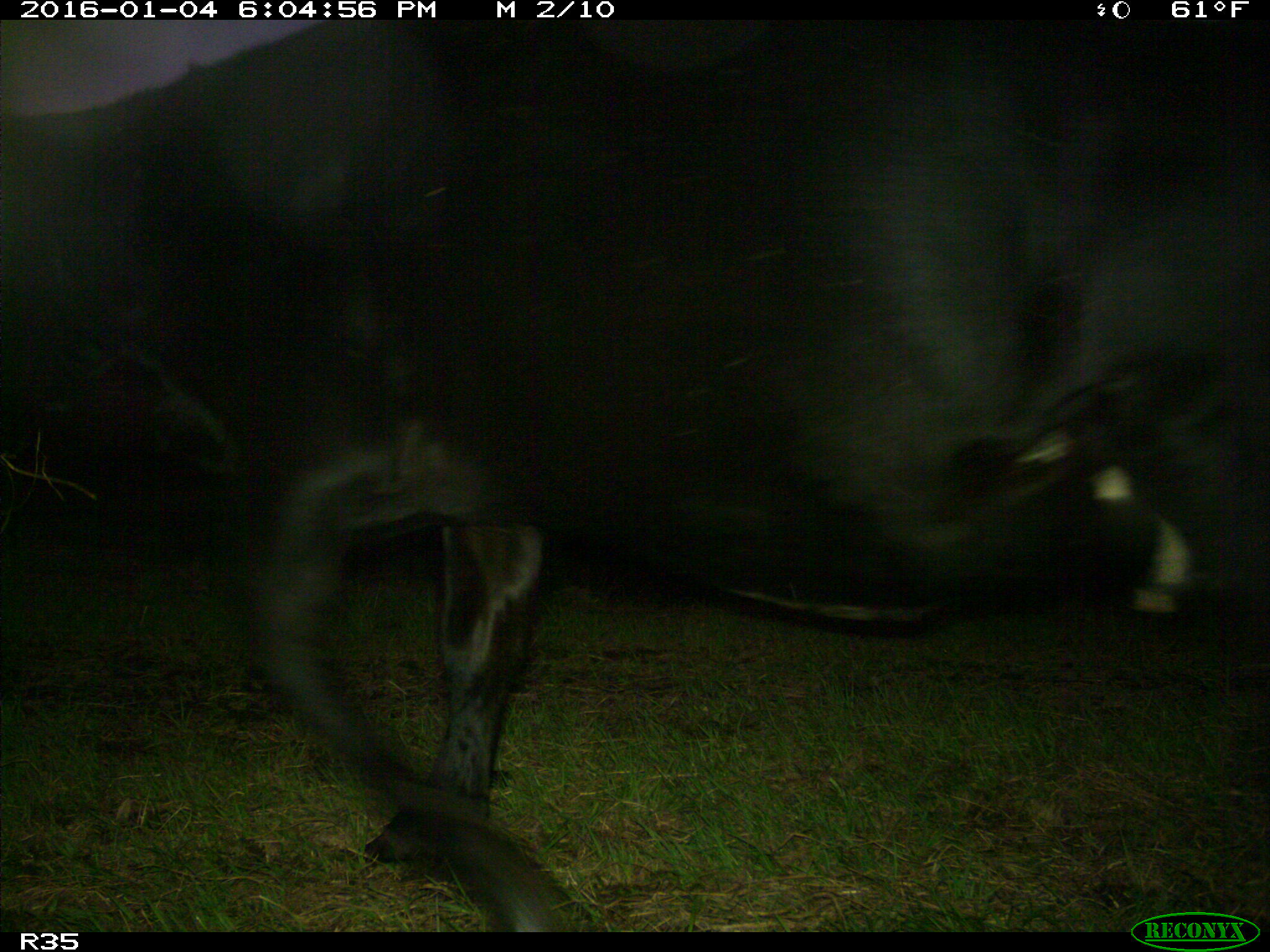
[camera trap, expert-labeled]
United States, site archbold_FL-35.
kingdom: Animalia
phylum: Chordata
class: Mammalia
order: Artiodactyla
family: Bovidae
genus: Bos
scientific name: Bos taurus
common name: domestic cow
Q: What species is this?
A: Bos taurus (domestic cow).